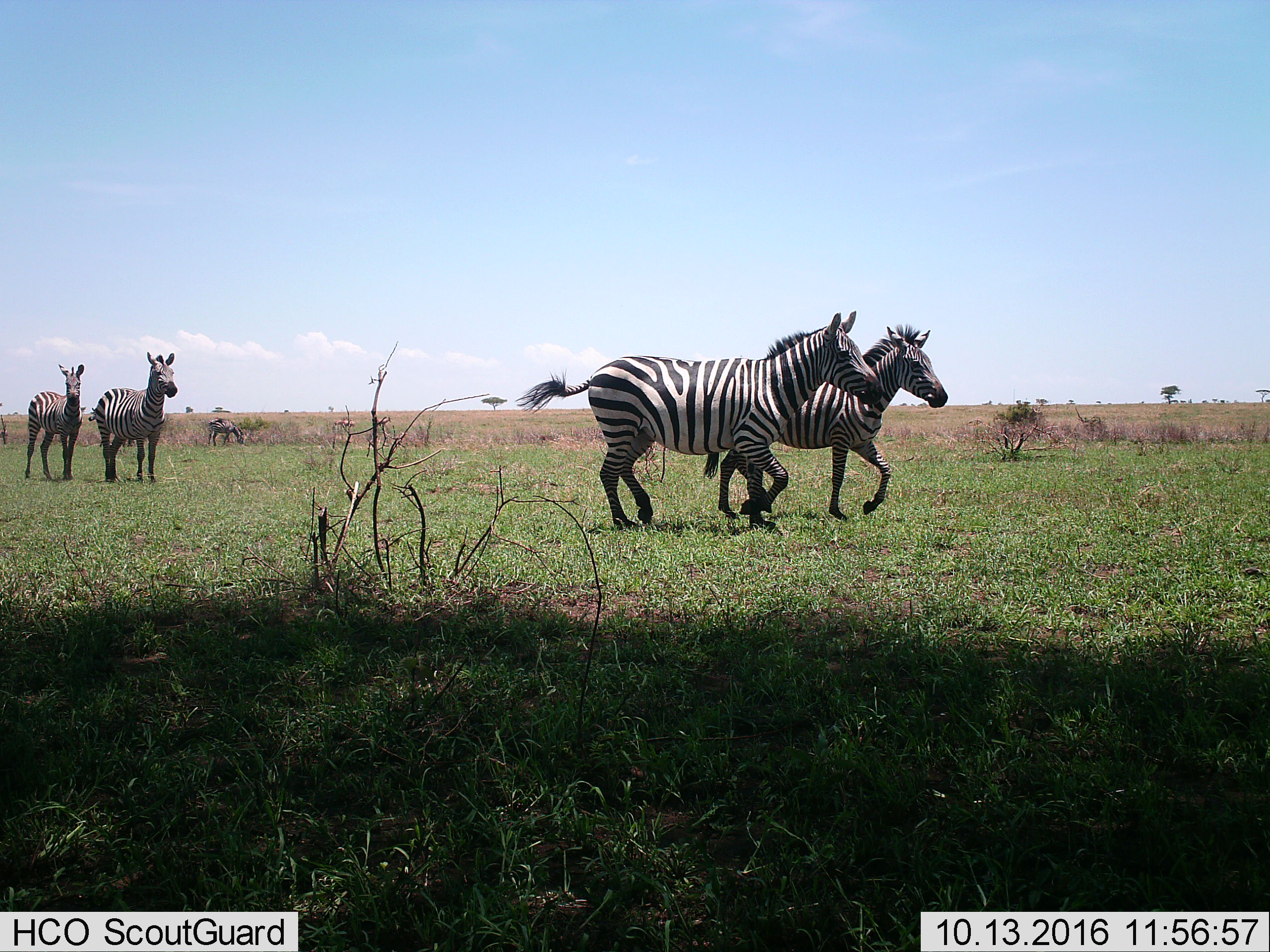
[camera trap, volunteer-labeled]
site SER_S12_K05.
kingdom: Animalia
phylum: Chordata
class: Mammalia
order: Perissodactyla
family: Equidae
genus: Equus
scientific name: Equus quagga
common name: plains zebra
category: zebraplains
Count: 5.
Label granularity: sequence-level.